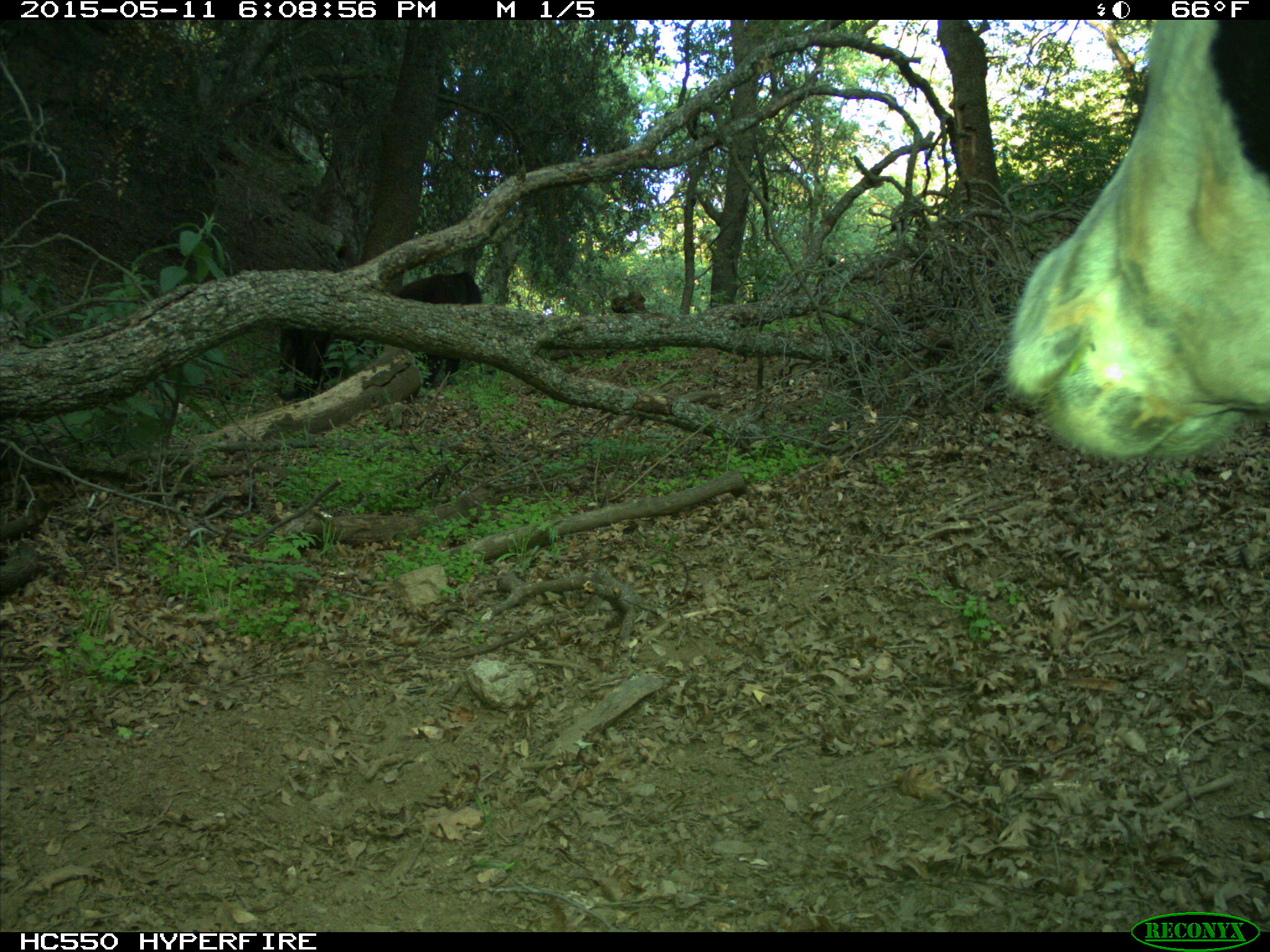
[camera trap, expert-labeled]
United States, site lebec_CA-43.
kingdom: Animalia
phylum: Chordata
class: Mammalia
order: Artiodactyla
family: Bovidae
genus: Bos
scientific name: Bos taurus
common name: domestic cow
Bos taurus (domestic cow).